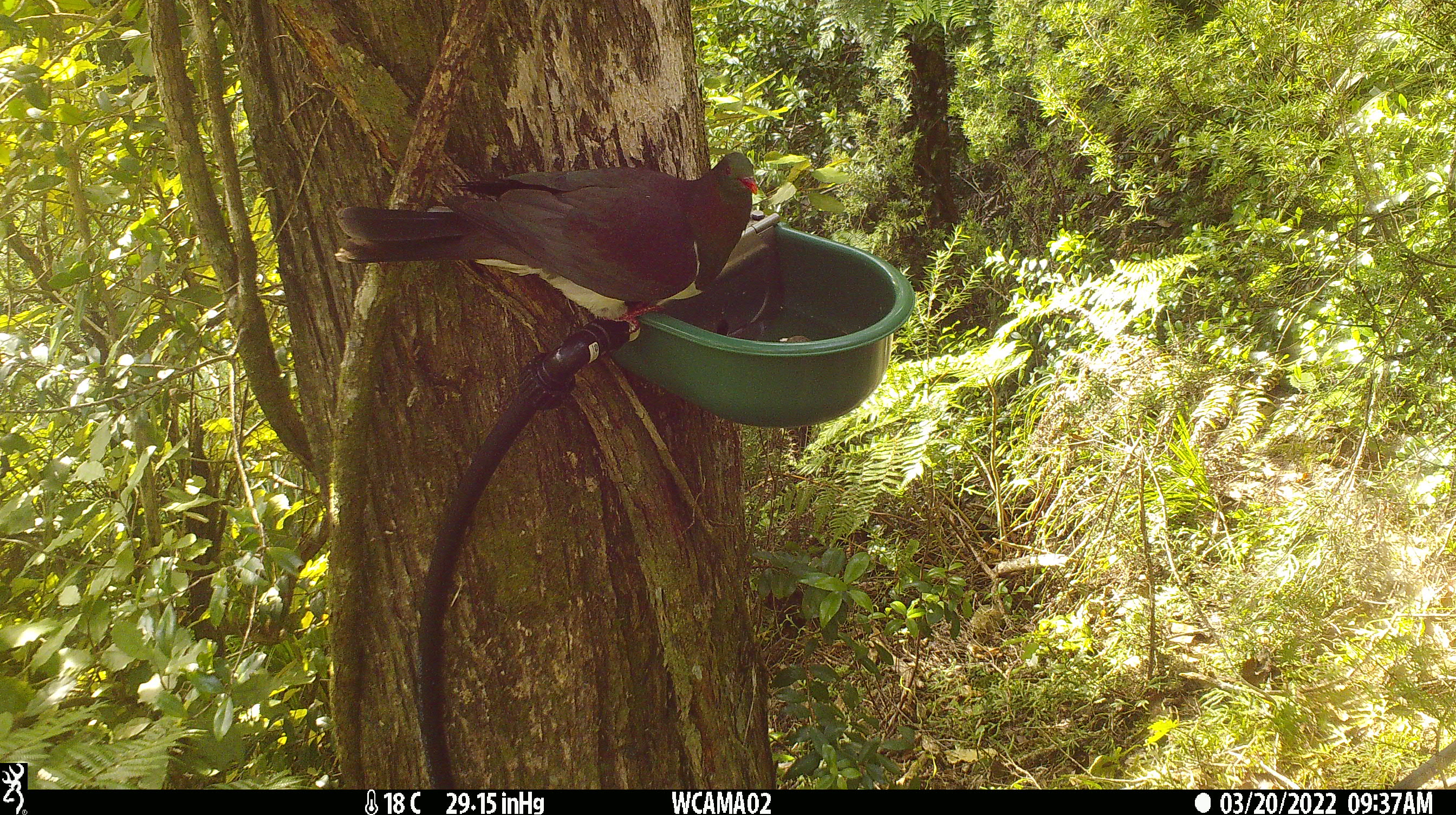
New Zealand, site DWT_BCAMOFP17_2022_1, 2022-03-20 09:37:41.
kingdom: Animalia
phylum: Chordata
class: Aves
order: Columbiformes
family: Columbidae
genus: Hemiphaga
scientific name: Hemiphaga novaeseelandiae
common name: new zealand pigeon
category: kereru